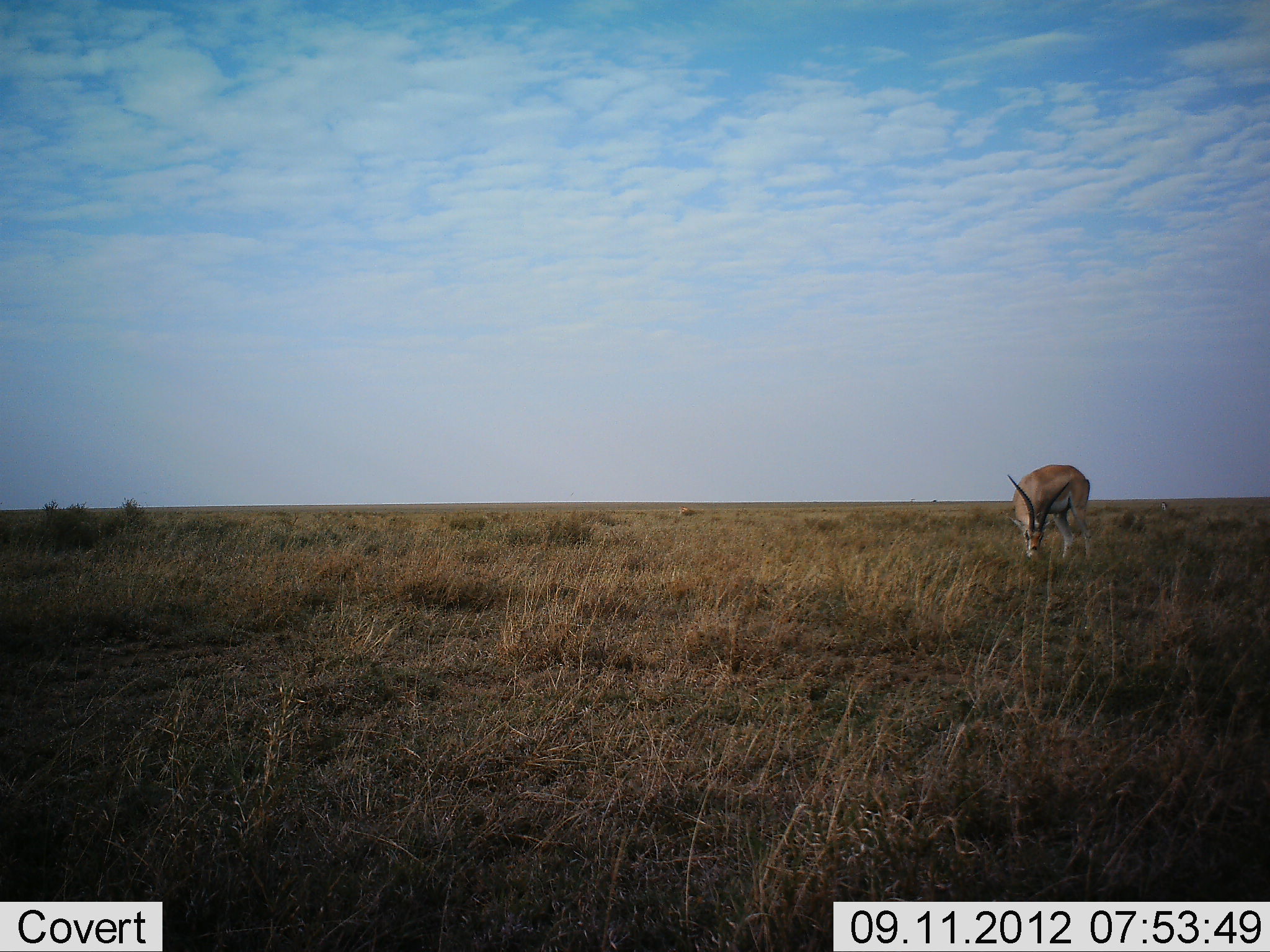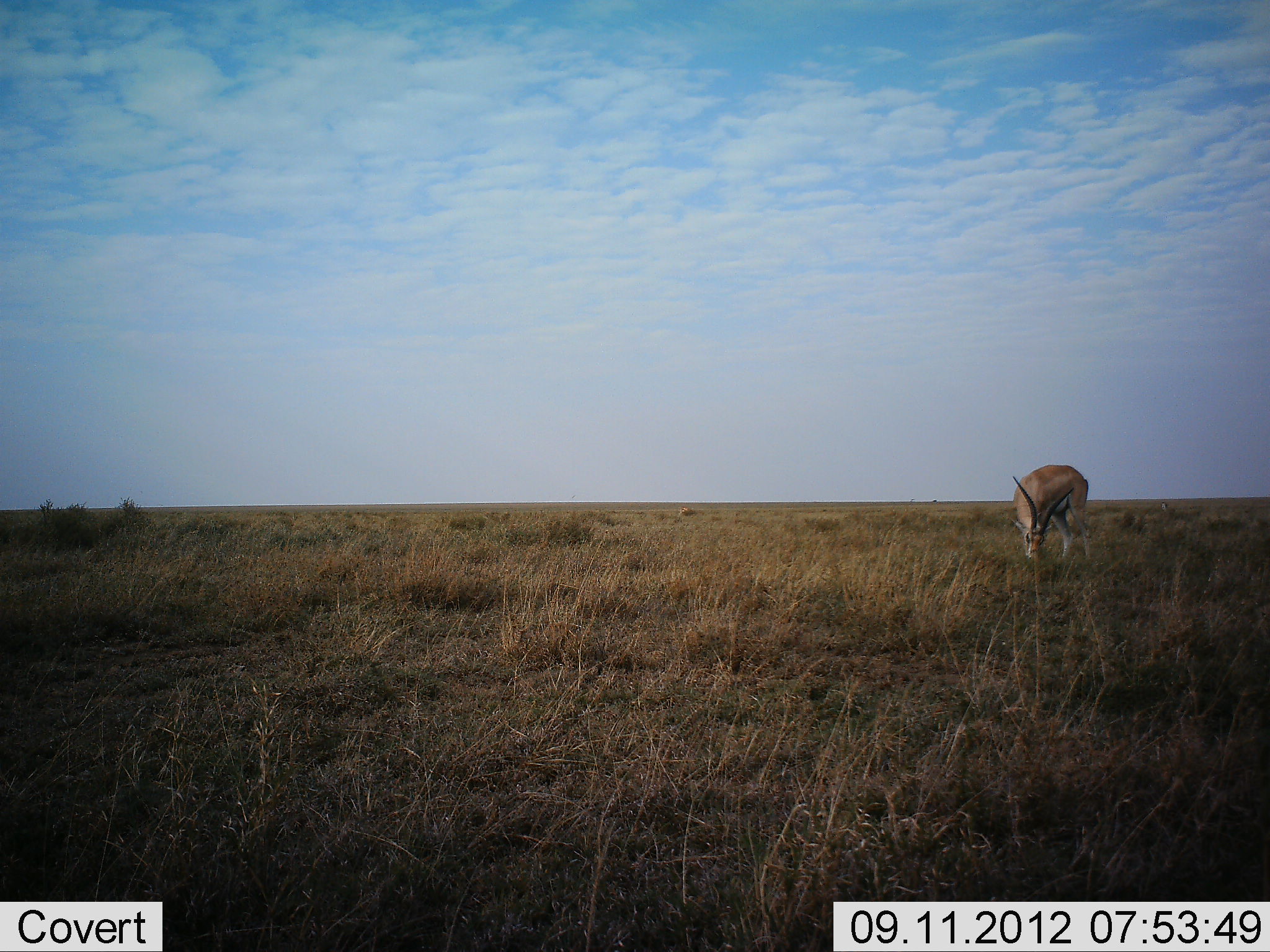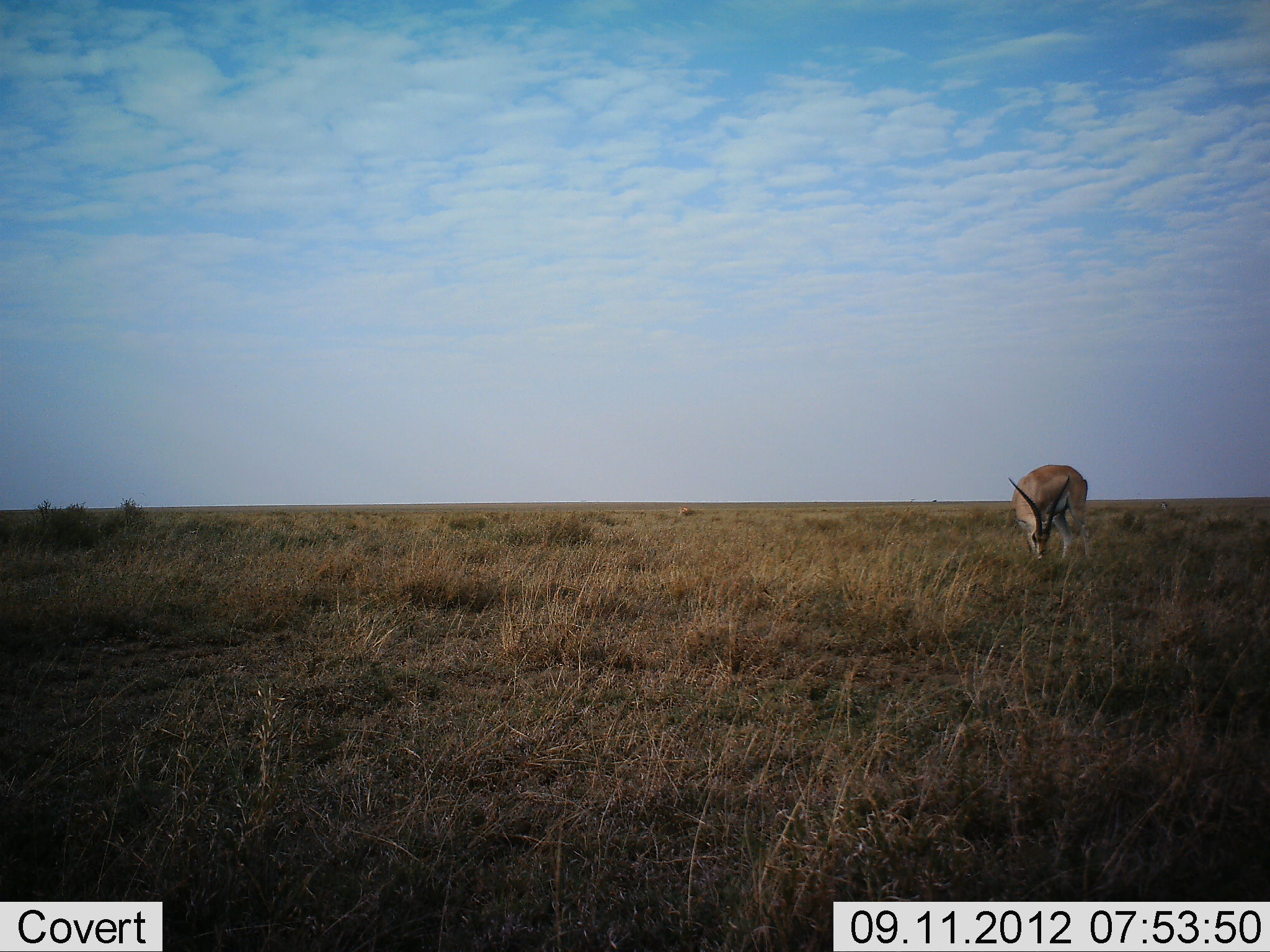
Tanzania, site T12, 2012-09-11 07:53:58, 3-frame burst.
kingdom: Animalia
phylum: Chordata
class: Mammalia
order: Artiodactyla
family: Bovidae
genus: Nanger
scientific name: Nanger granti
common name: grant's gazelle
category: gazellegrants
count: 1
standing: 30%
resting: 0%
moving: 0%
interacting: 0%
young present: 0%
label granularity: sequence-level